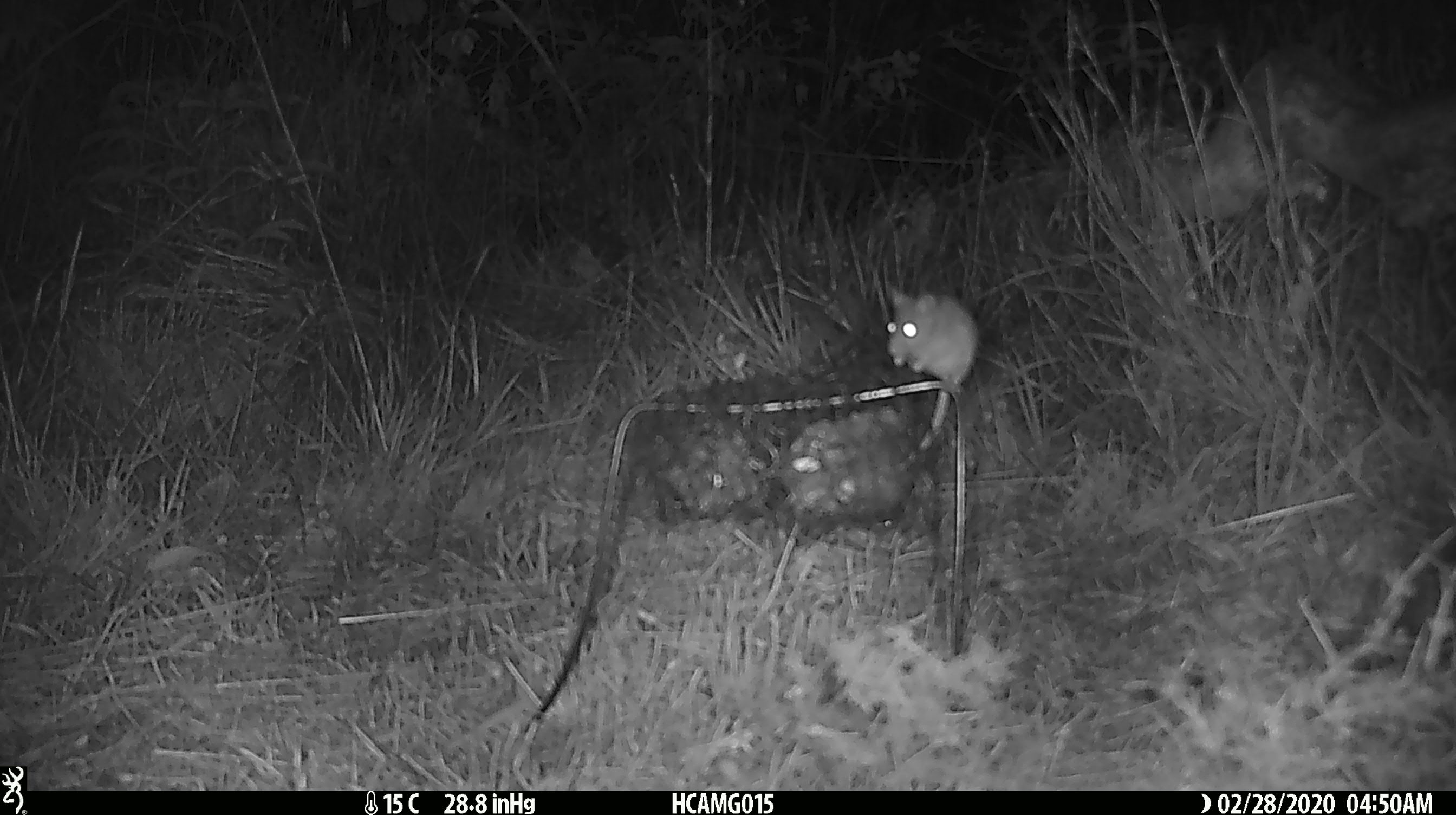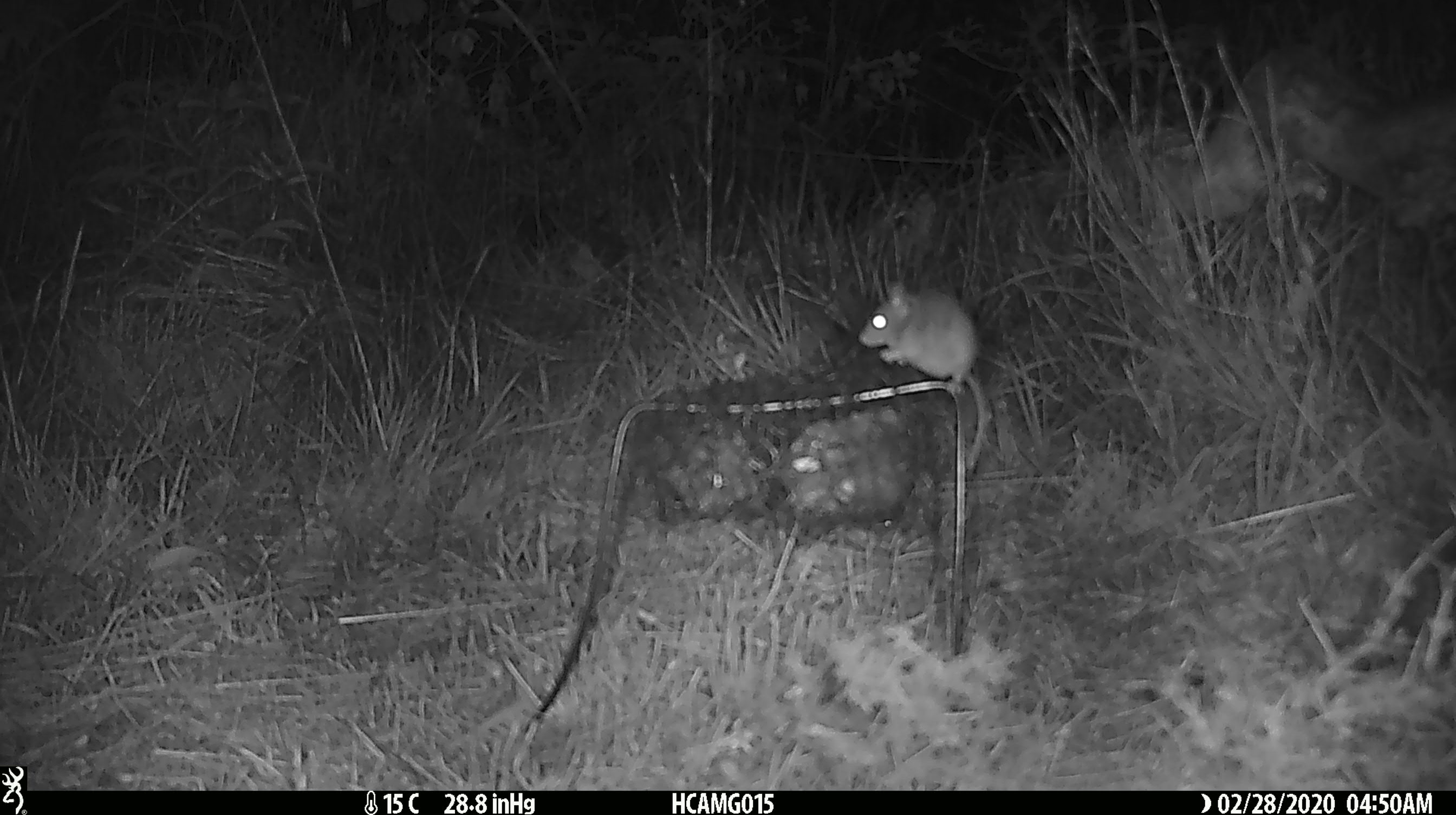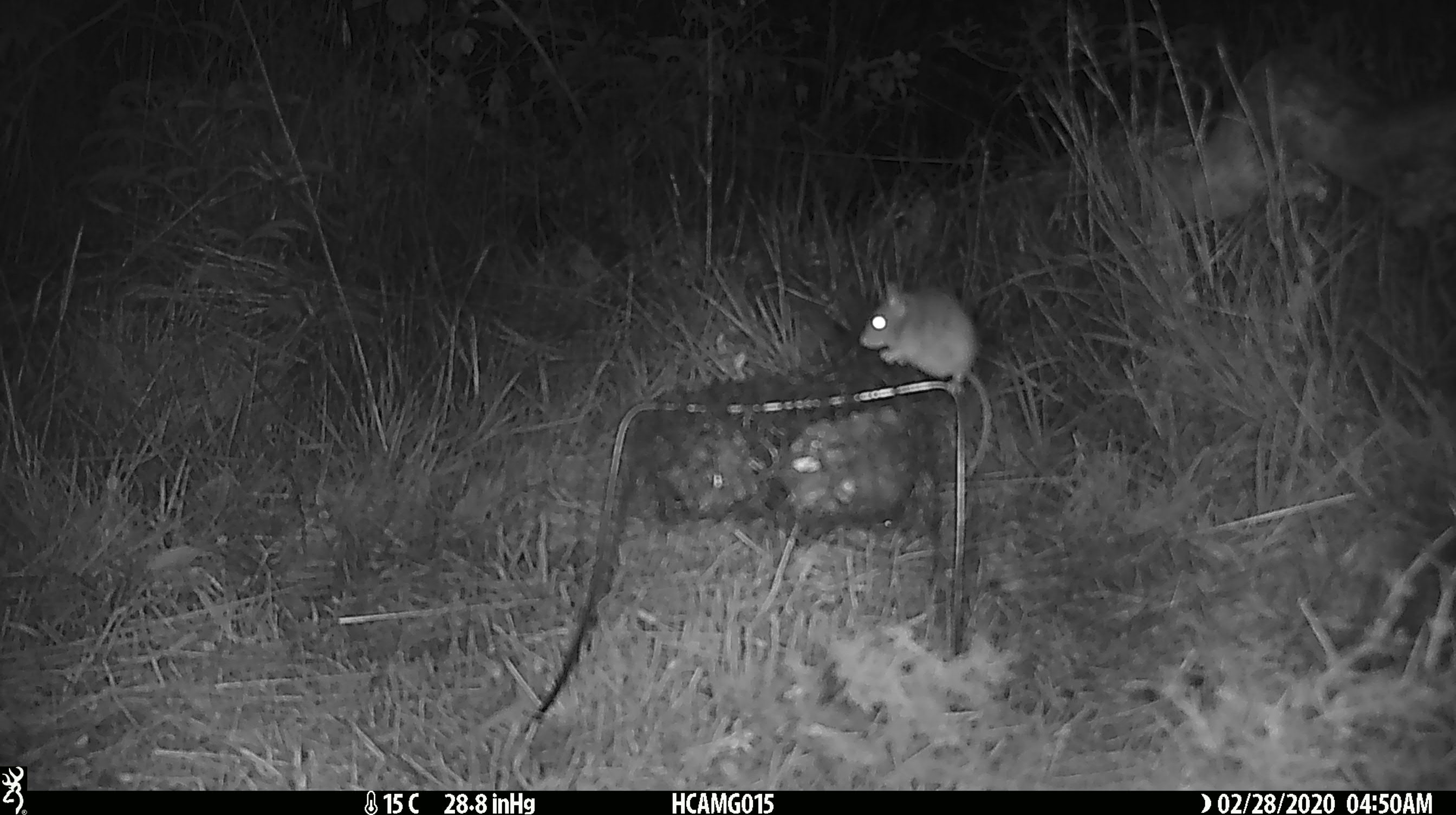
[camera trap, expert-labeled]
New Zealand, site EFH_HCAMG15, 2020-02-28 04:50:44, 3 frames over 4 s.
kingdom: Animalia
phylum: Chordata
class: Mammalia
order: Rodentia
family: Muridae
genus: Mus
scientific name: Mus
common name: mouse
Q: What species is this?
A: Mouse (Mus).